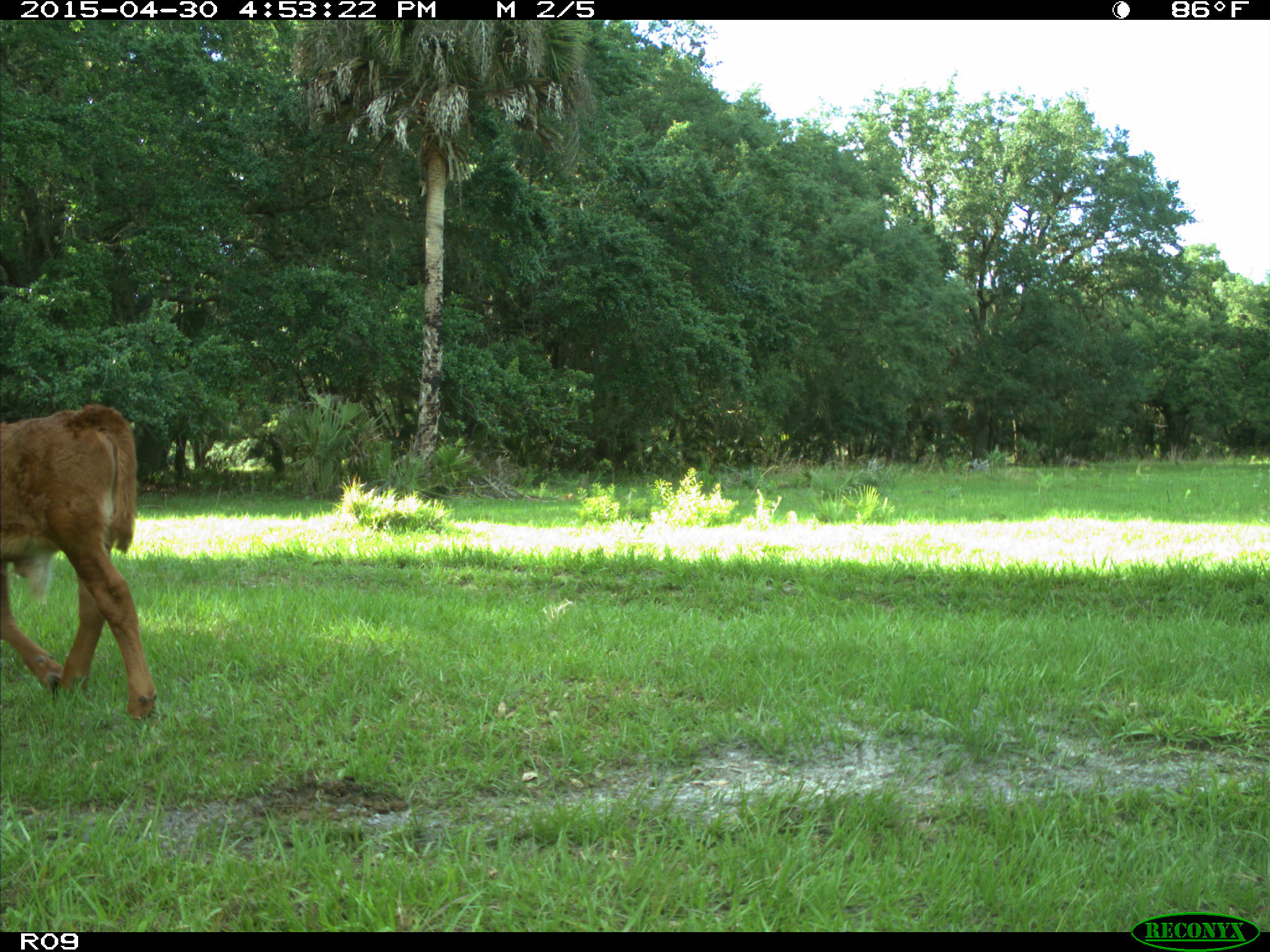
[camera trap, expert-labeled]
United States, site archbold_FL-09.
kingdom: Animalia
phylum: Chordata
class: Mammalia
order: Artiodactyla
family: Bovidae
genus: Bos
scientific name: Bos taurus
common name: domestic cow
Bos taurus (domestic cow).